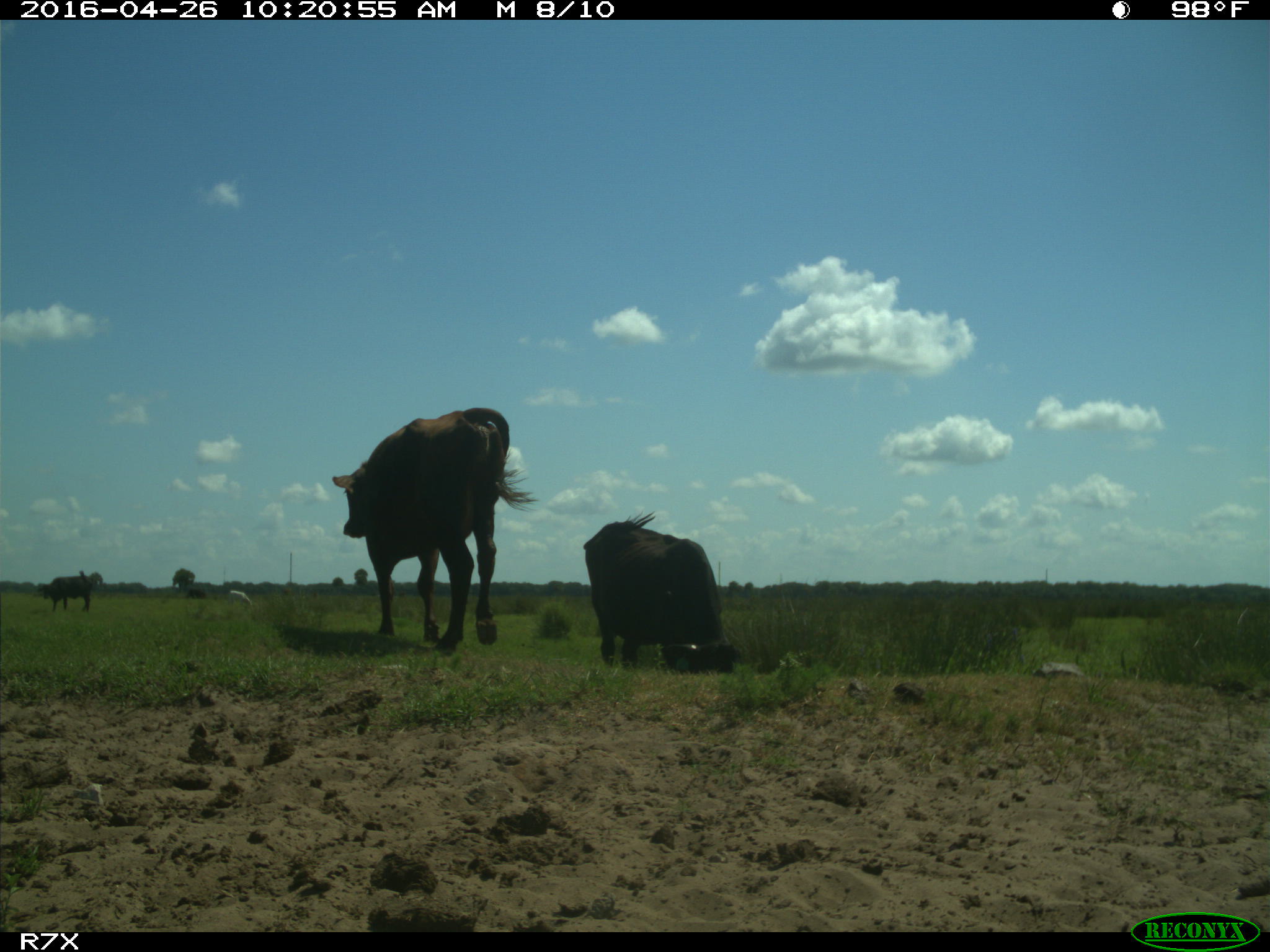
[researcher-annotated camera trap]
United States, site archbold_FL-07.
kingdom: Animalia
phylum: Chordata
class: Mammalia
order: Artiodactyla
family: Bovidae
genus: Bos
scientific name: Bos taurus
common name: domestic cow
Bos taurus (domestic cow).